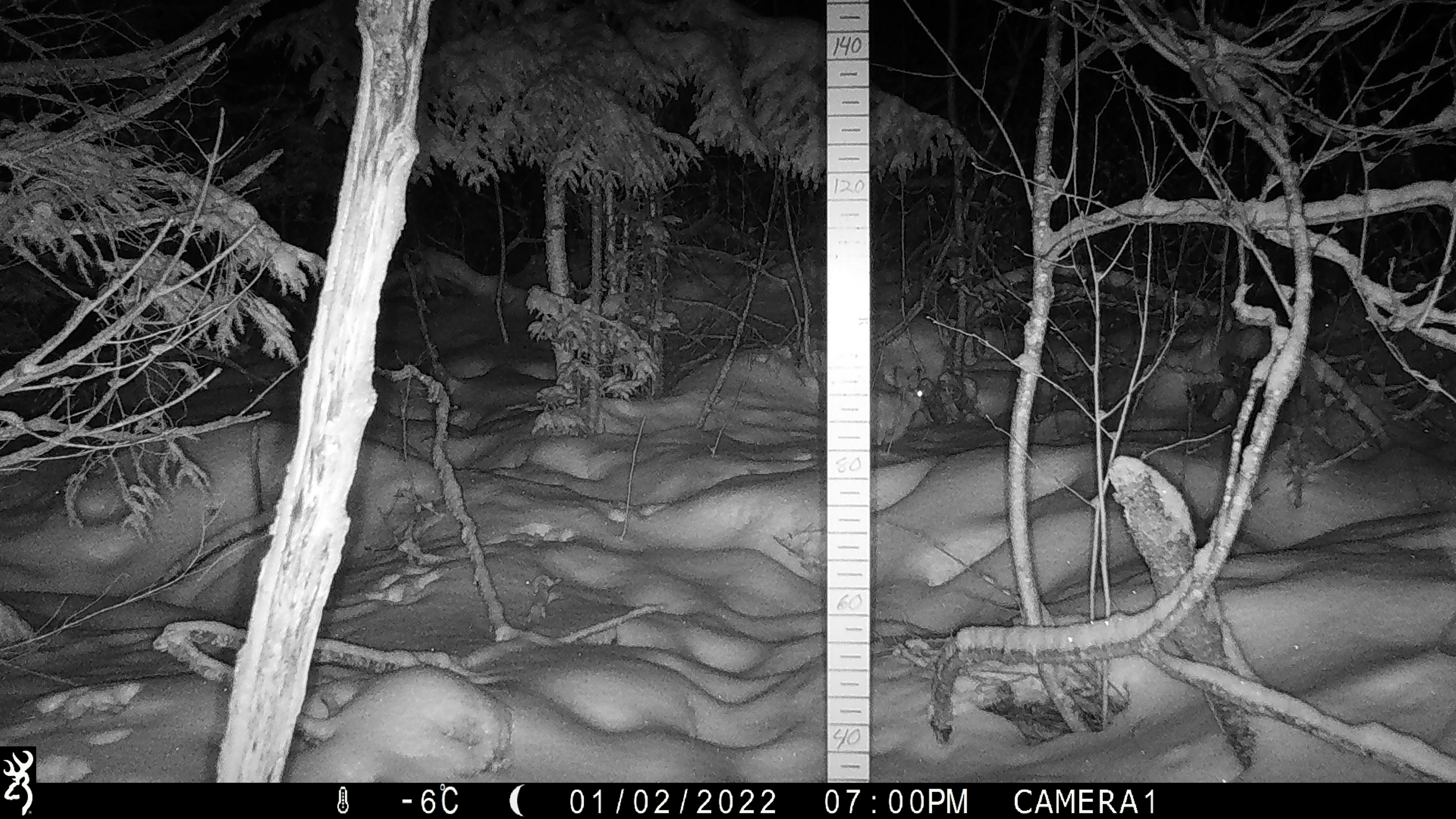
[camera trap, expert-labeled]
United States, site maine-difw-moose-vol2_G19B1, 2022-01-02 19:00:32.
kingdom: Animalia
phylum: Chordata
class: Mammalia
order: Lagomorpha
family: Leporidae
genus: Lepus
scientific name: Lepus americanus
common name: snowshoe hare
Snowshoe hare (Lepus americanus).